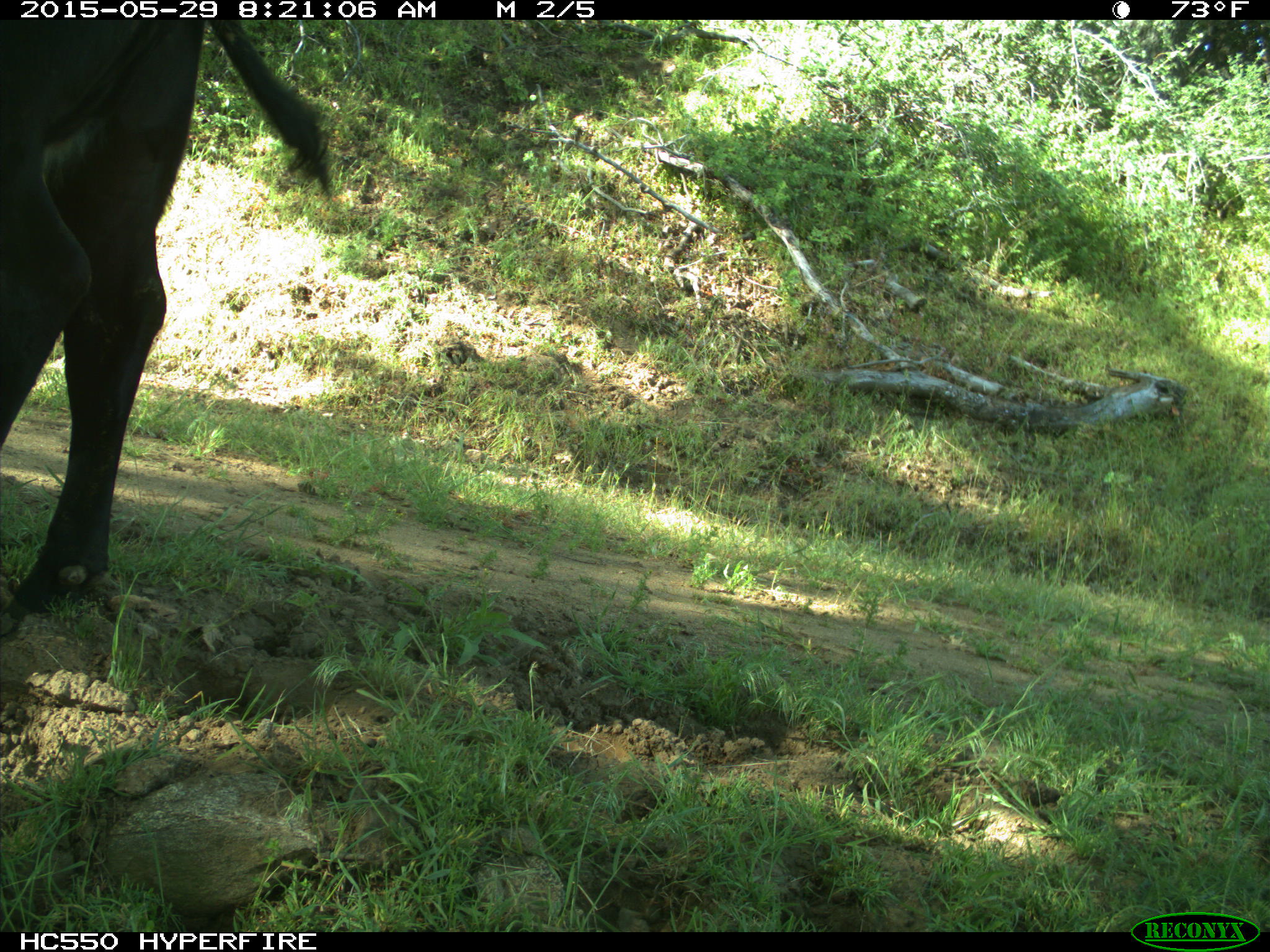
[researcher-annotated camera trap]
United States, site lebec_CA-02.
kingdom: Animalia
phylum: Chordata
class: Mammalia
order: Artiodactyla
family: Bovidae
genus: Bos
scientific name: Bos taurus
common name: domestic cow